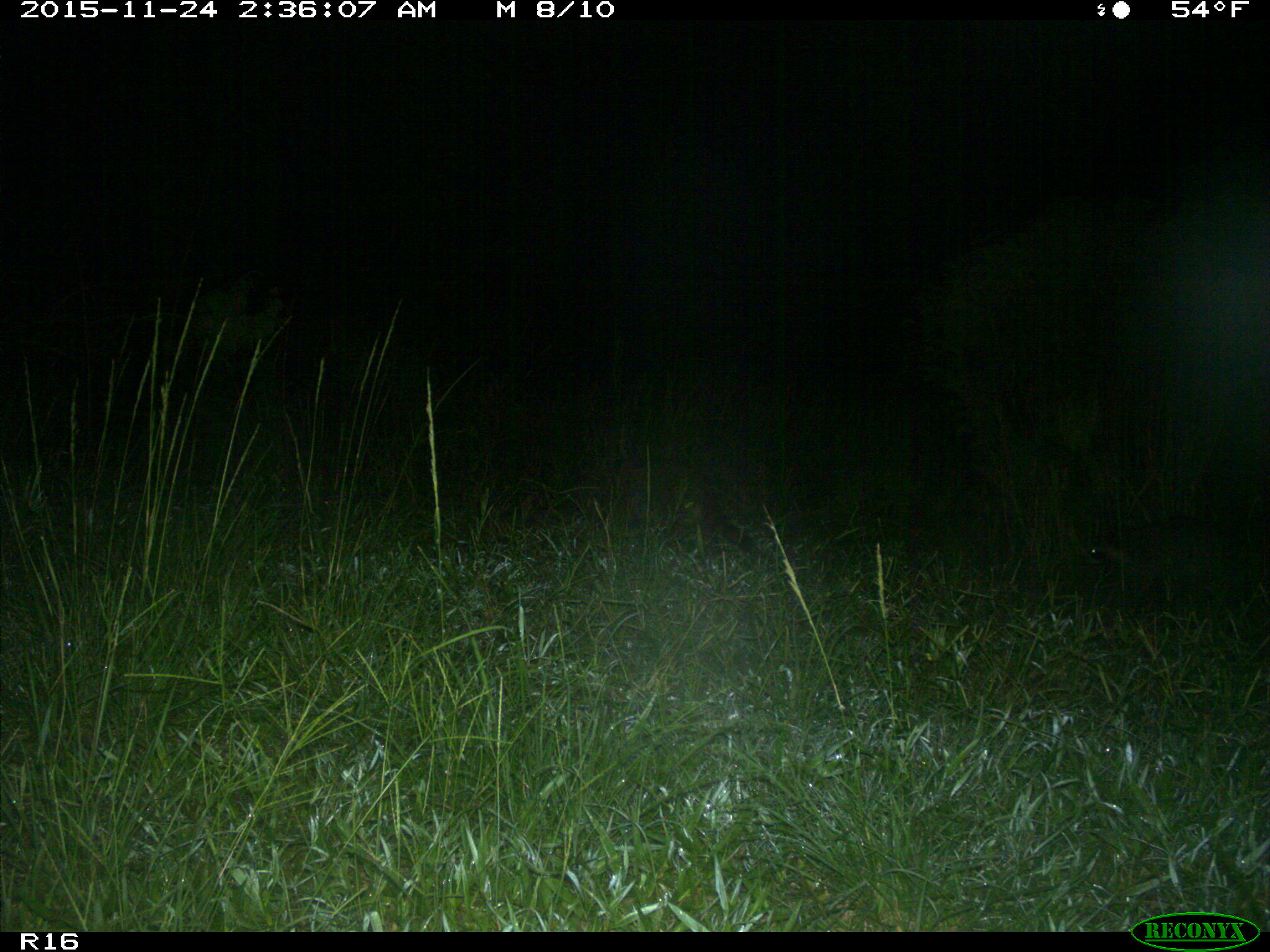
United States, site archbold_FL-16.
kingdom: Animalia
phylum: Chordata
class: Mammalia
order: Carnivora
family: Procyonidae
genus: Procyon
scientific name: Procyon lotor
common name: common raccoon